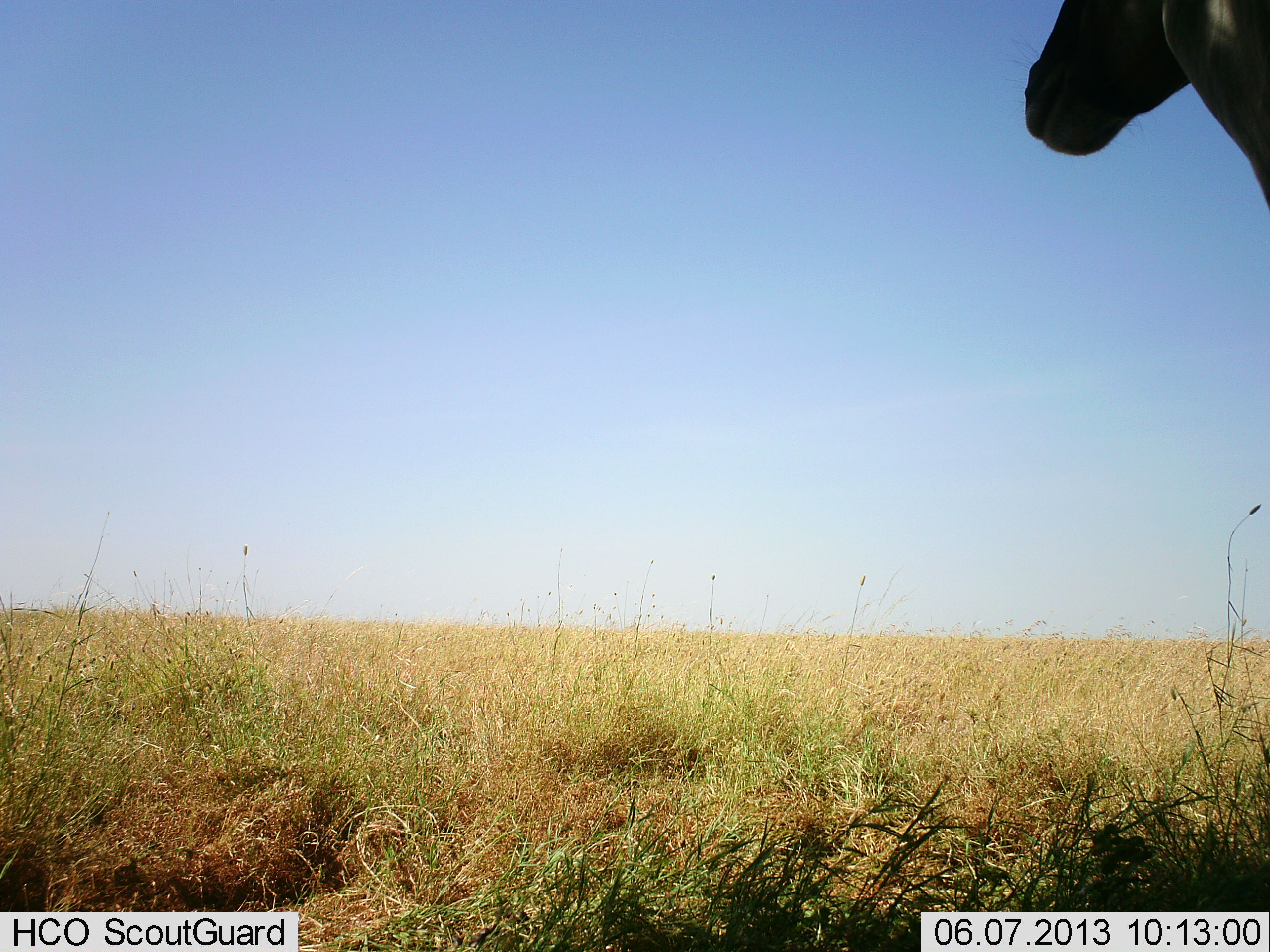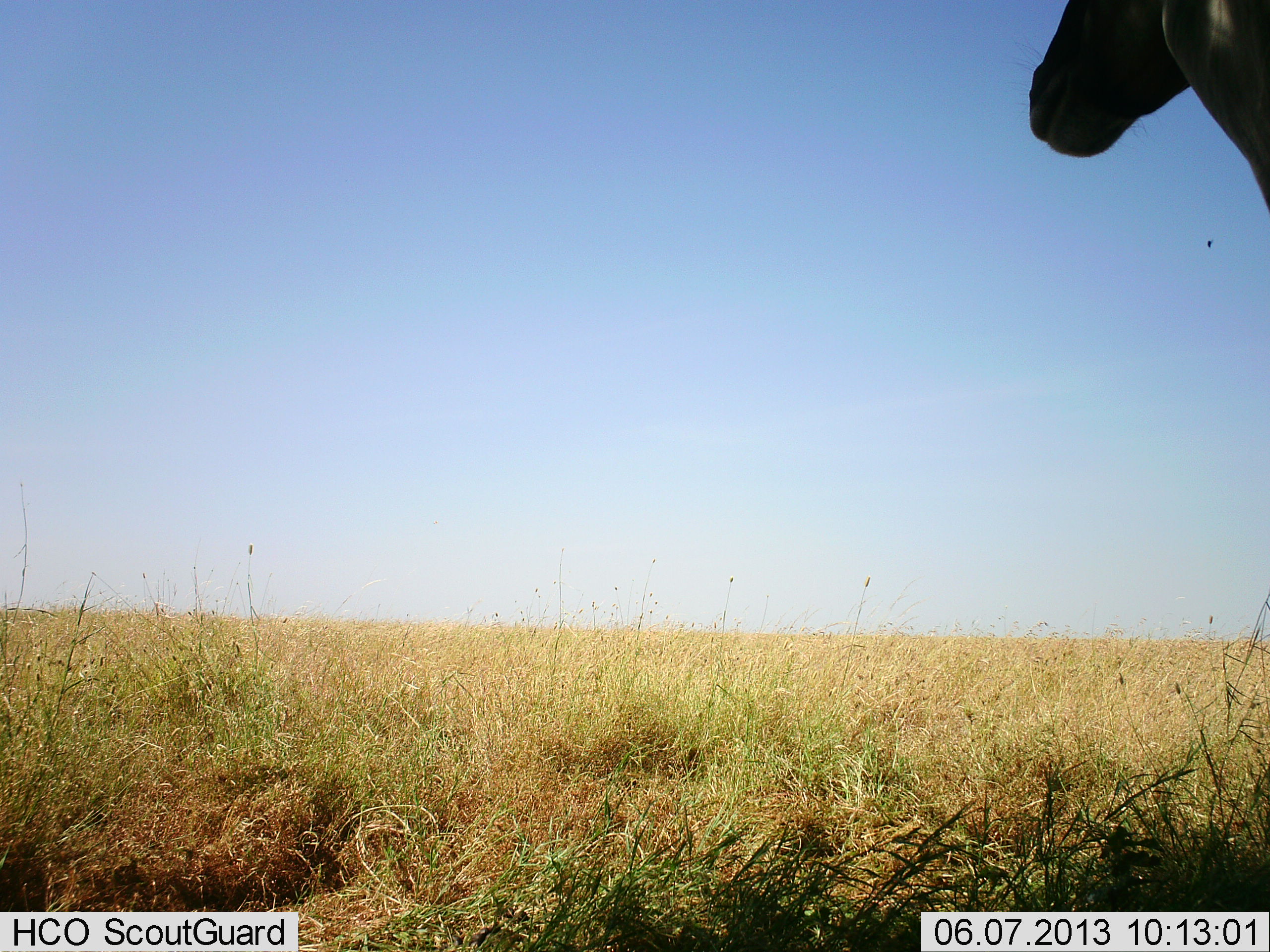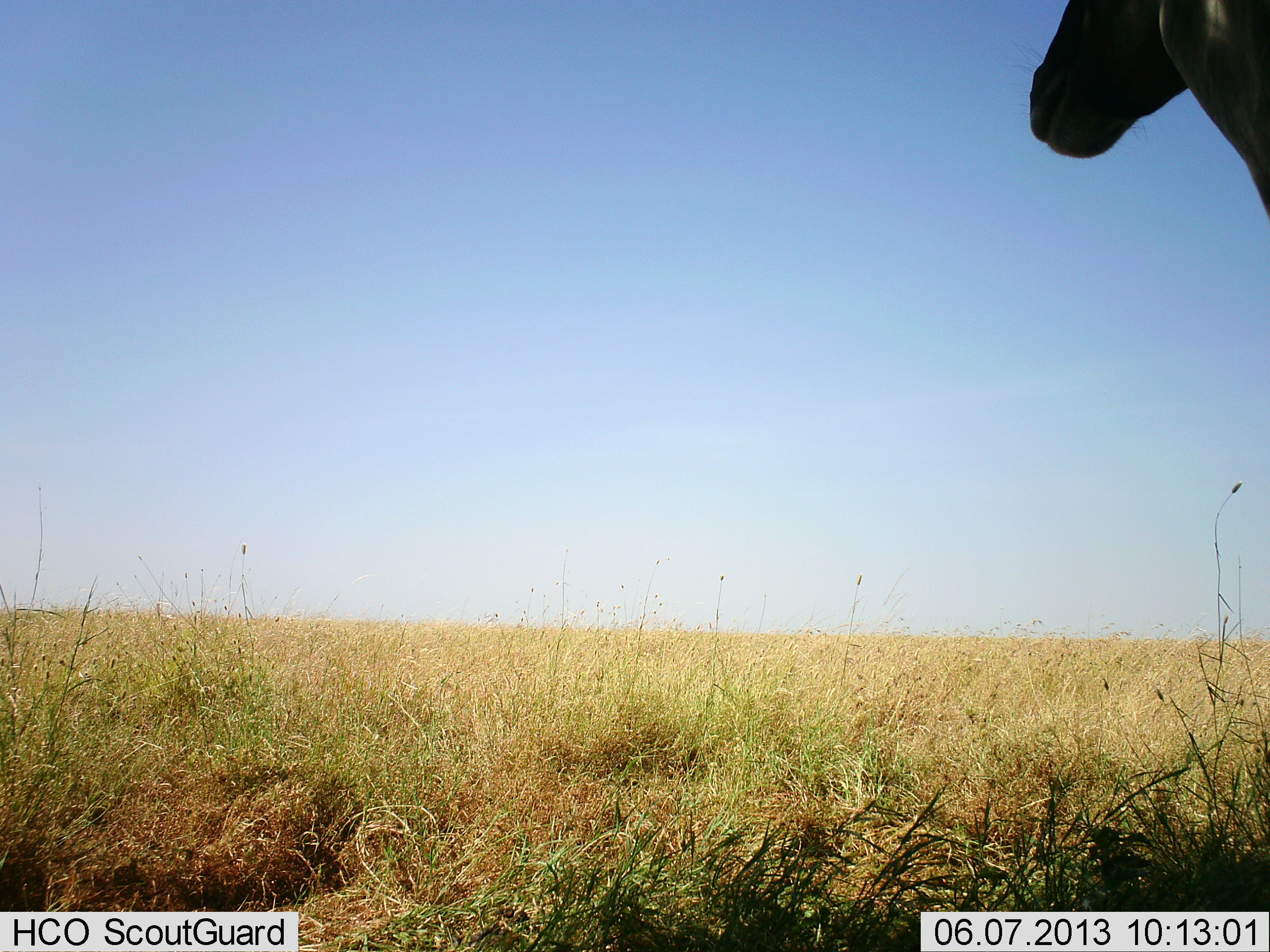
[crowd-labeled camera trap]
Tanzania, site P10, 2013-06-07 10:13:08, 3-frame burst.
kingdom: Animalia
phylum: Chordata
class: Mammalia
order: Artiodactyla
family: Bovidae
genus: Alcelaphus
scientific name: Alcelaphus buselaphus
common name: hartebeest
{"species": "hartebeest (Alcelaphus buselaphus)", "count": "1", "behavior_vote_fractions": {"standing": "100%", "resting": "0%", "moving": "0%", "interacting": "0%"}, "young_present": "0%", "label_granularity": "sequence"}